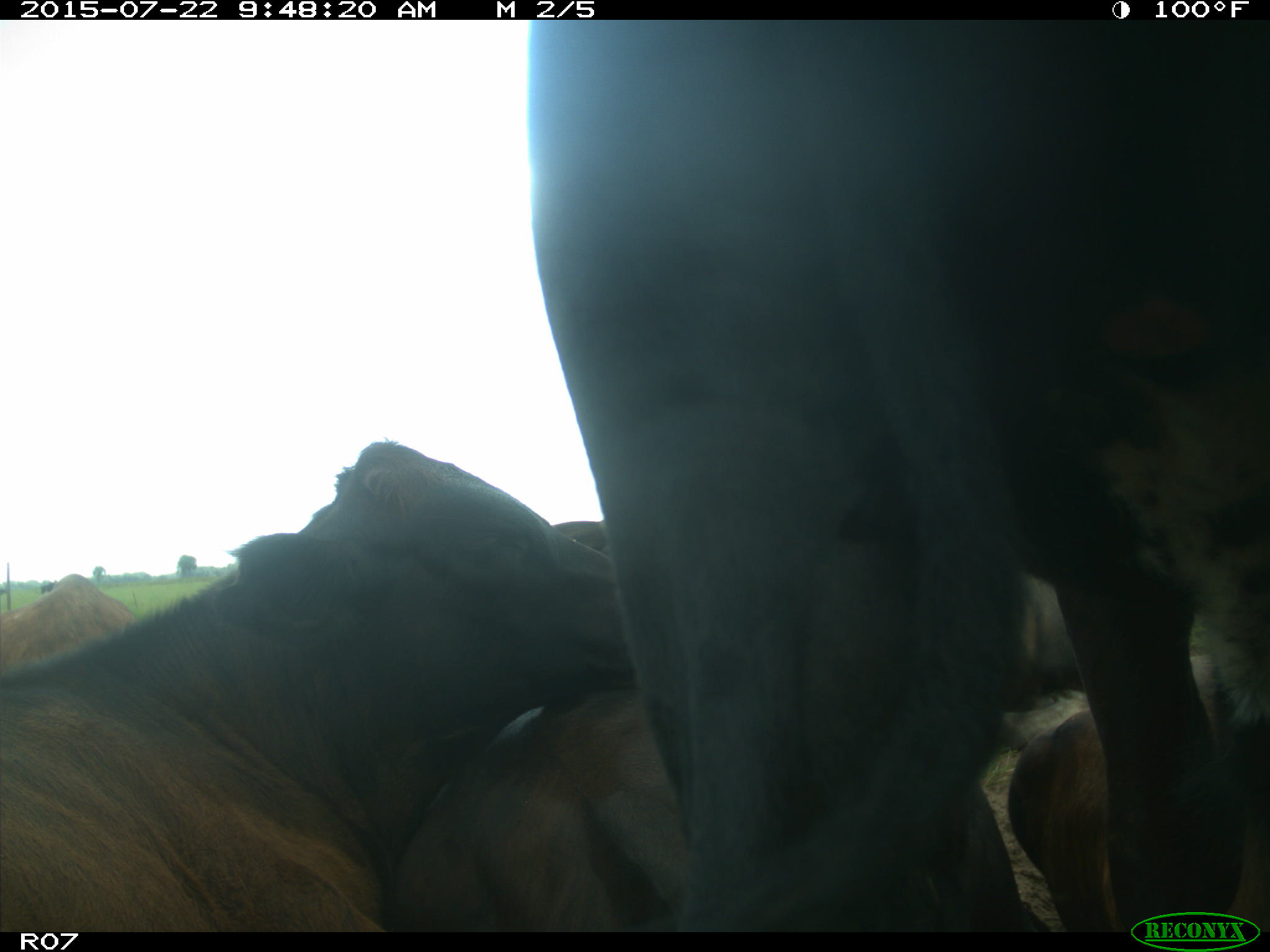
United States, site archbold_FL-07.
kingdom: Animalia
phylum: Chordata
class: Mammalia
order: Carnivora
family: Procyonidae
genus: Procyon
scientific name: Procyon lotor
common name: common raccoon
Procyon lotor (common raccoon).